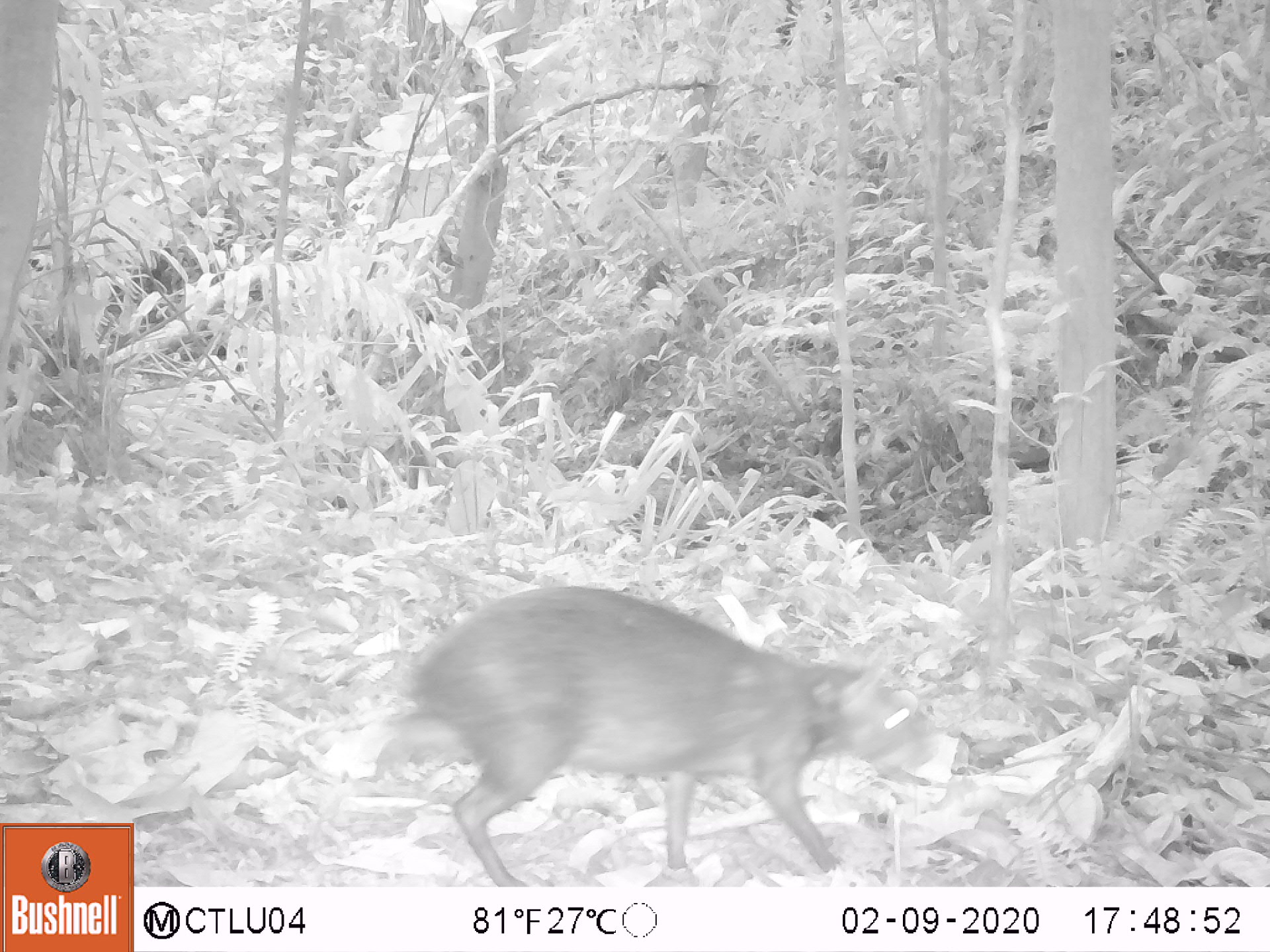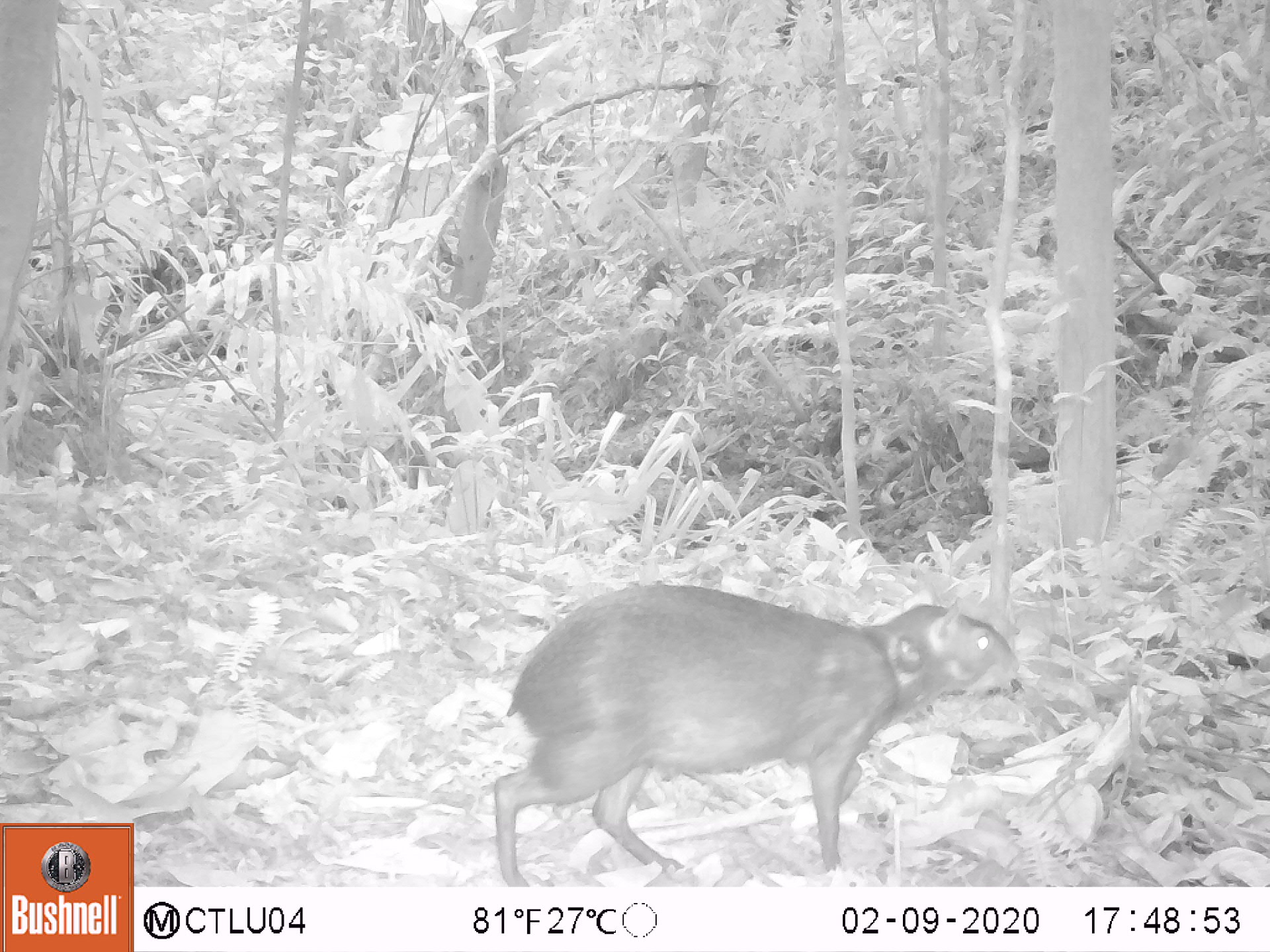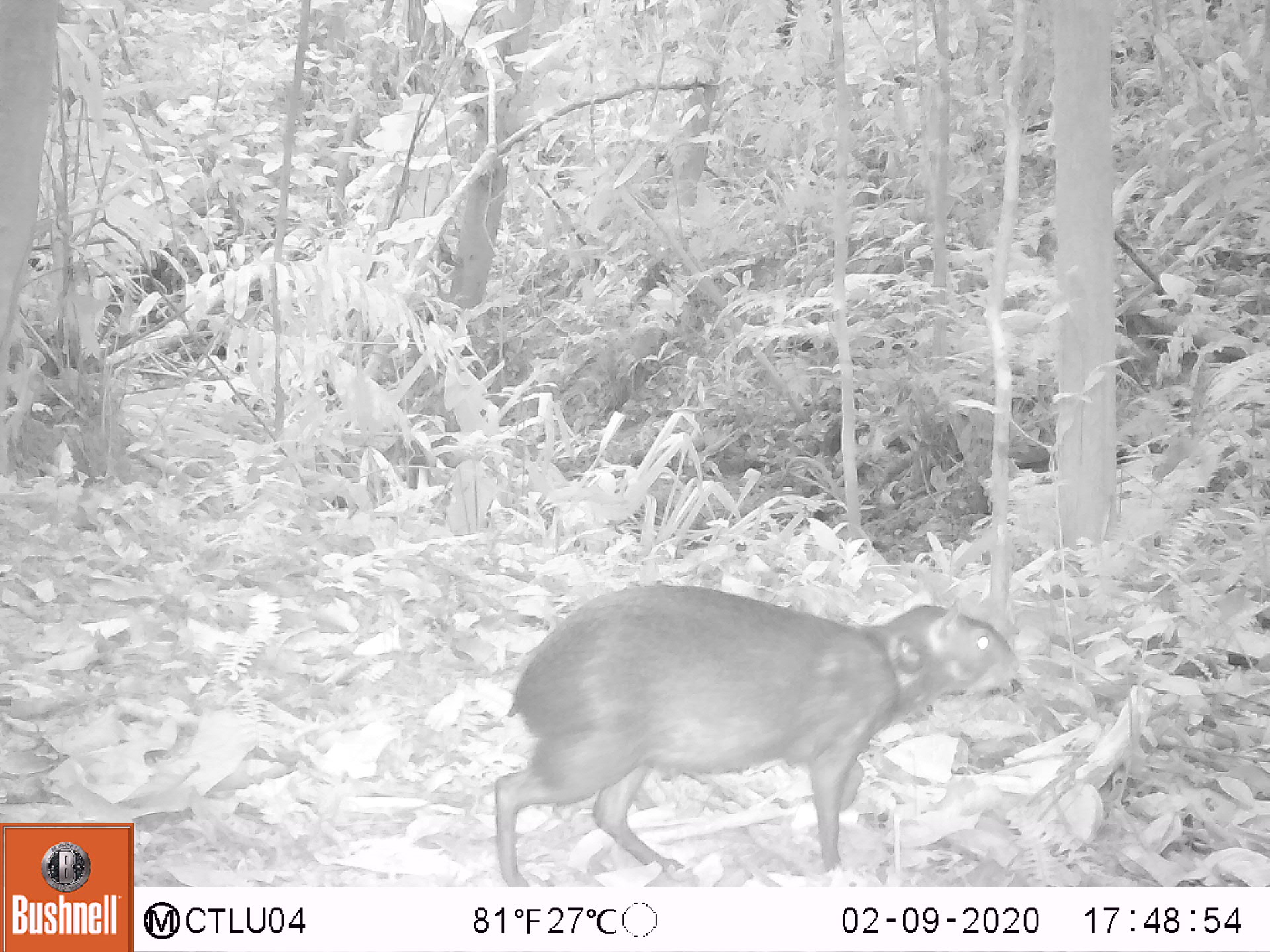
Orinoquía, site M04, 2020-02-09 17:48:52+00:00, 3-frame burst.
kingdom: Animalia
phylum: Chordata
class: Mammalia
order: Rodentia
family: Dasyproctidae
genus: Dasyprocta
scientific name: Dasyprocta fuliginosa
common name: black agouti